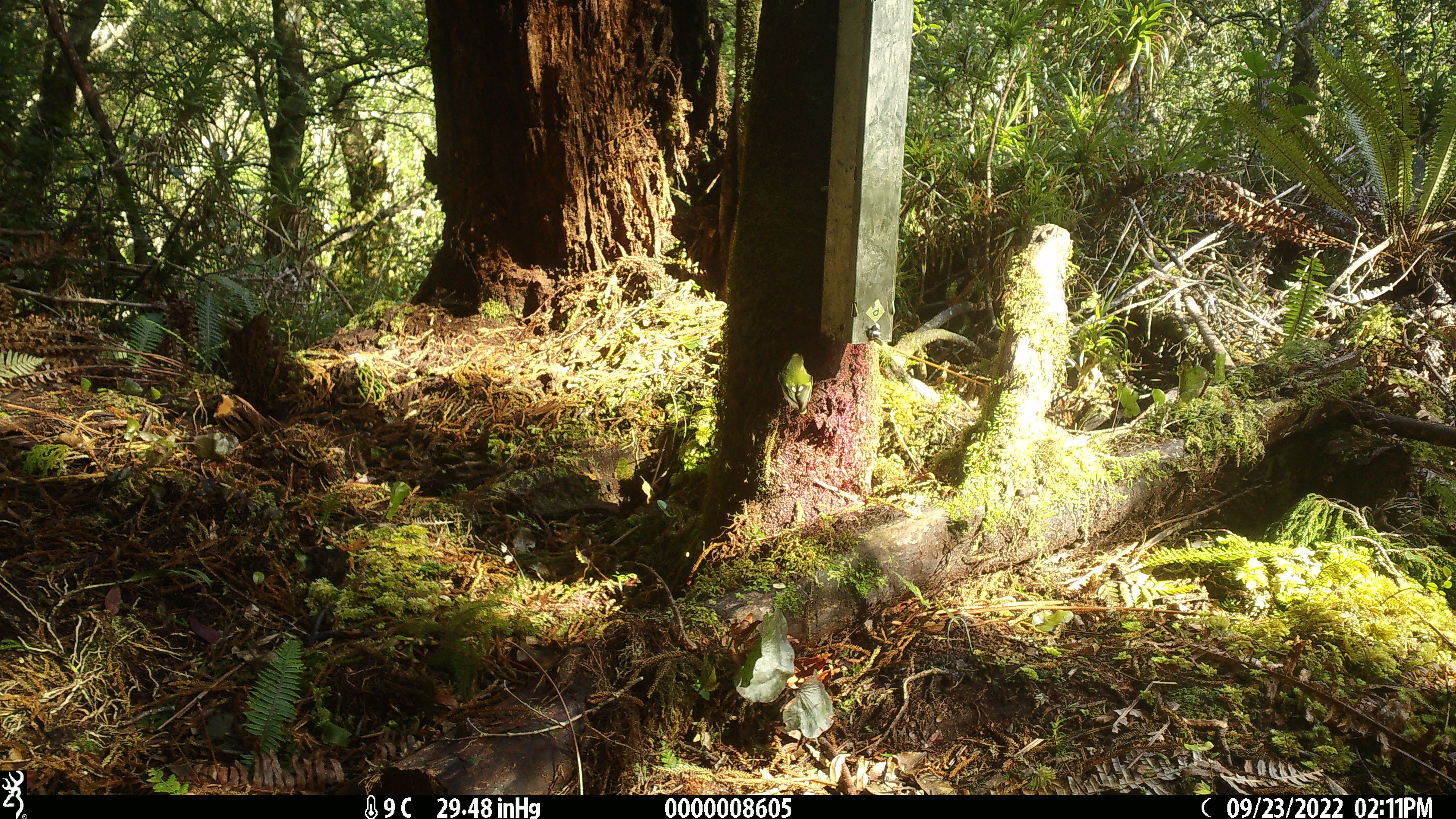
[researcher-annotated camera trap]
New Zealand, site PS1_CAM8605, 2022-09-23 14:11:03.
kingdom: Animalia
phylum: Chordata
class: Aves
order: Passeriformes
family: Acanthisittidae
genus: Acanthisitta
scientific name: Acanthisitta chloris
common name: rifleman